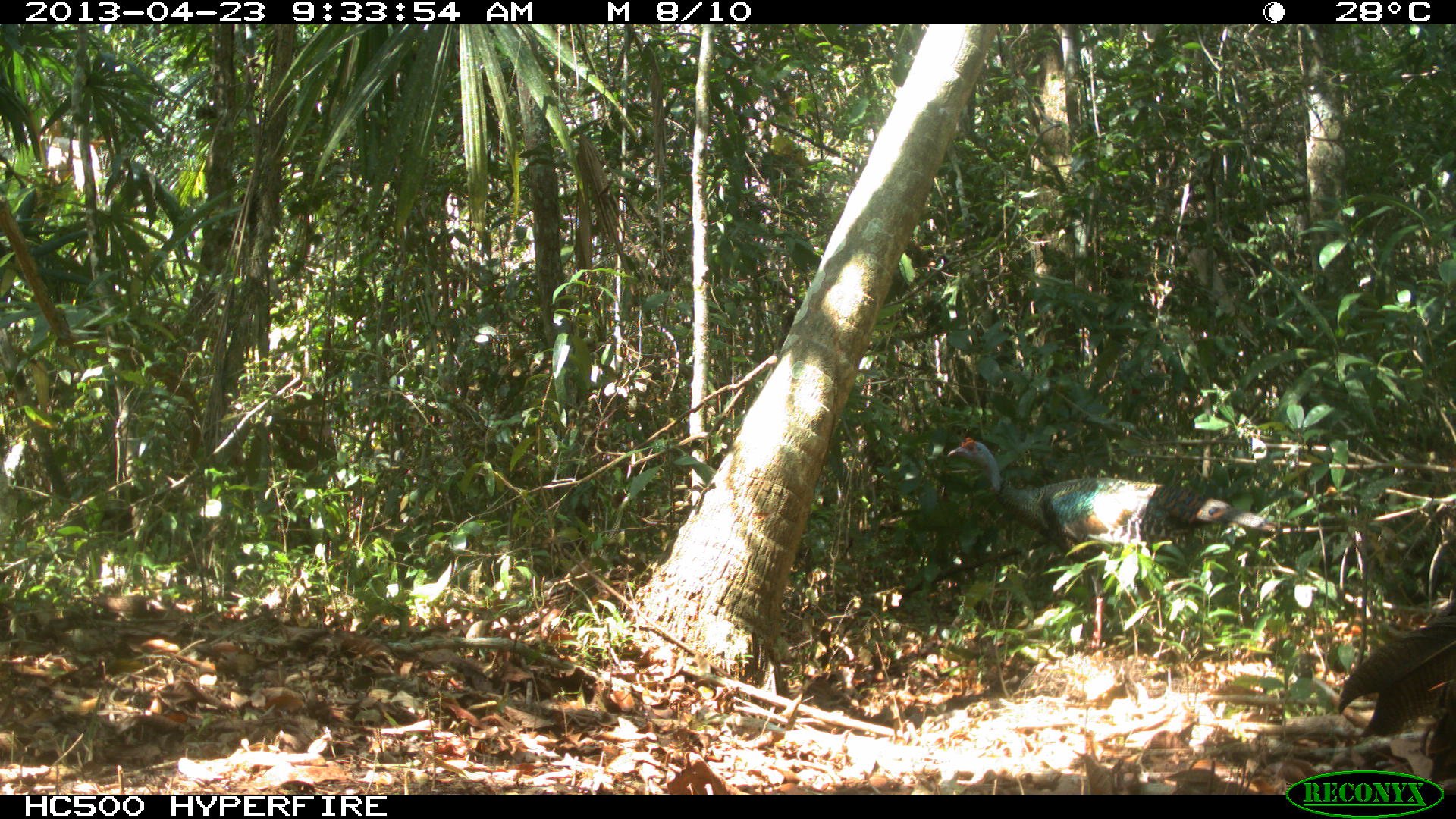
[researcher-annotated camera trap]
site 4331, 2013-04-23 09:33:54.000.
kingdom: Animalia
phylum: Chordata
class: Aves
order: Galliformes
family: Phasianidae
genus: Meleagris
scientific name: Meleagris ocellata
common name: ocellated turkey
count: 2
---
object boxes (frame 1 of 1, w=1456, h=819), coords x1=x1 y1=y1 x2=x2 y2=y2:
meleagris ocellata: x1=946 y1=436 x2=1279 y2=653; x1=1336 y1=595 x2=1455 y2=784